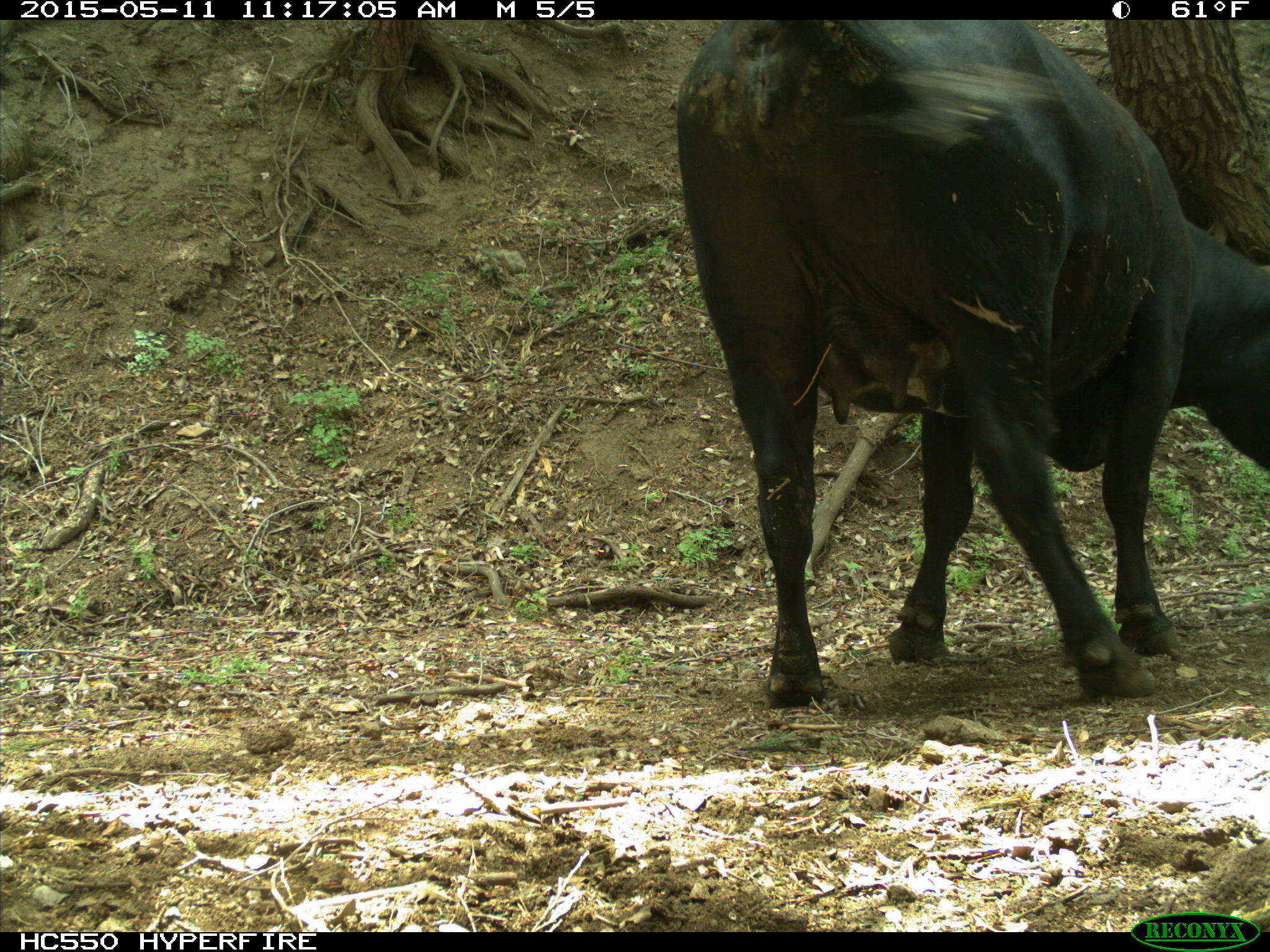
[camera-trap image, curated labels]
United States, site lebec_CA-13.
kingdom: Animalia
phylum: Chordata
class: Mammalia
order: Artiodactyla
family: Bovidae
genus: Bos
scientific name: Bos taurus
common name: domestic cow